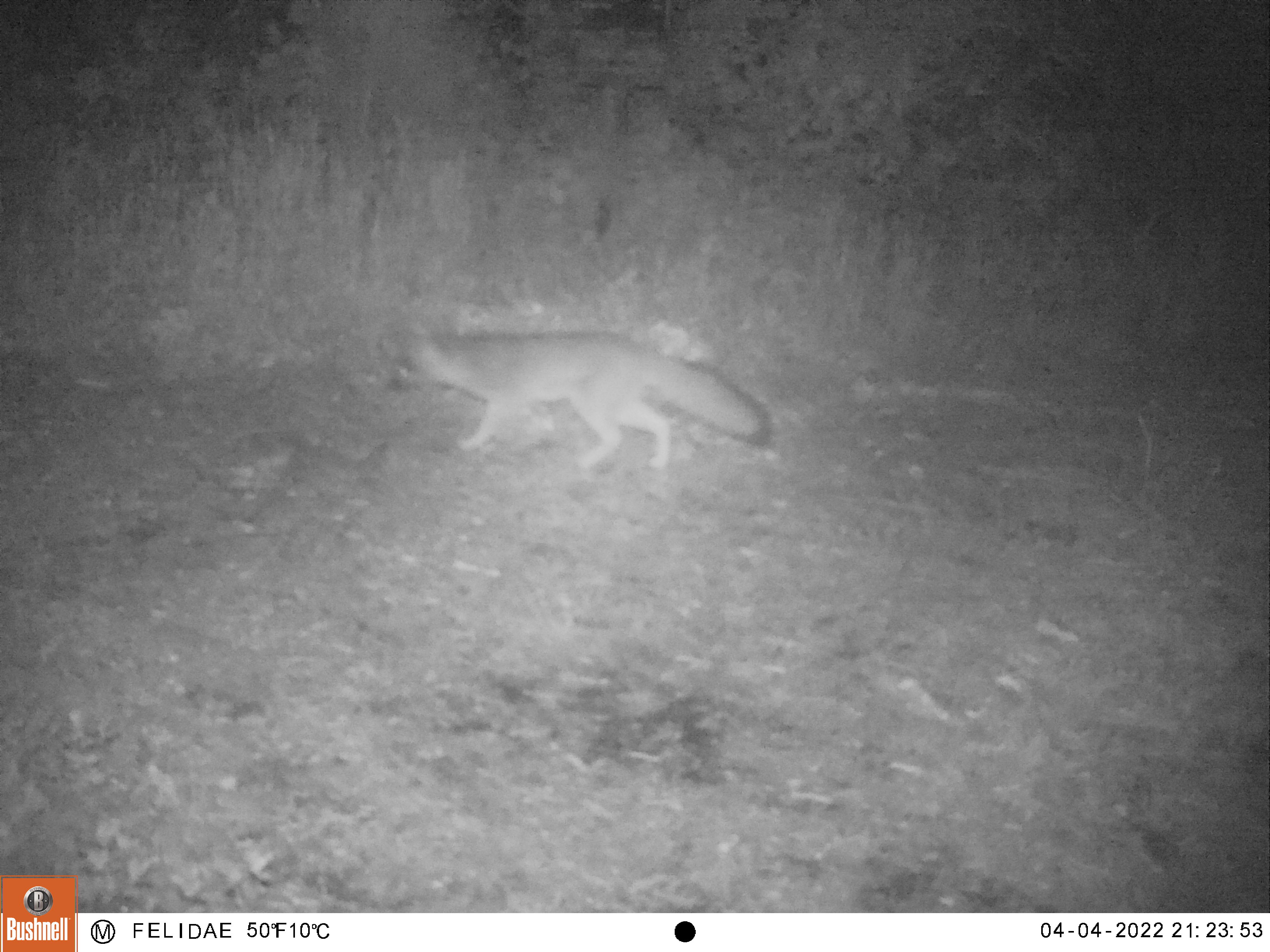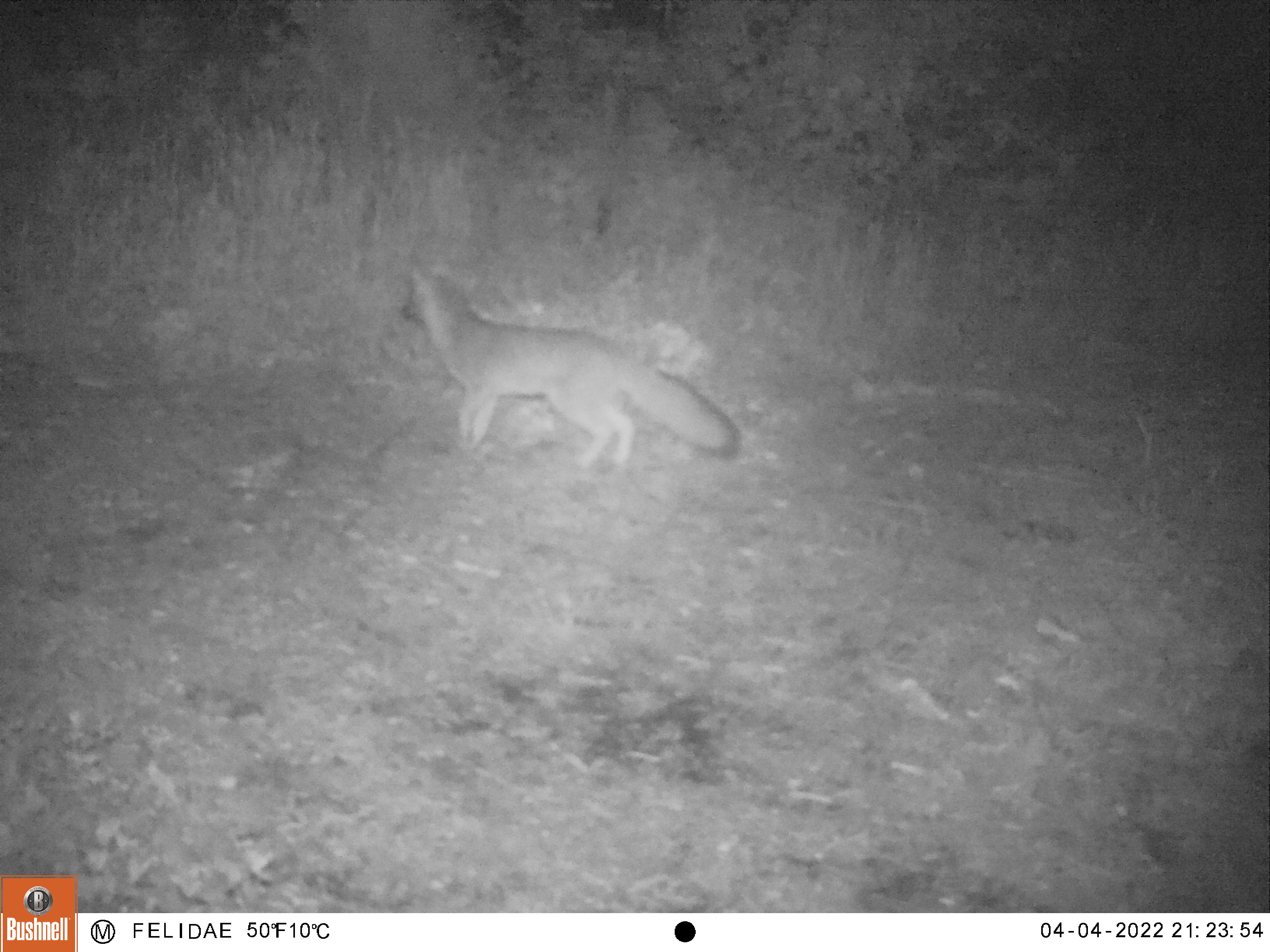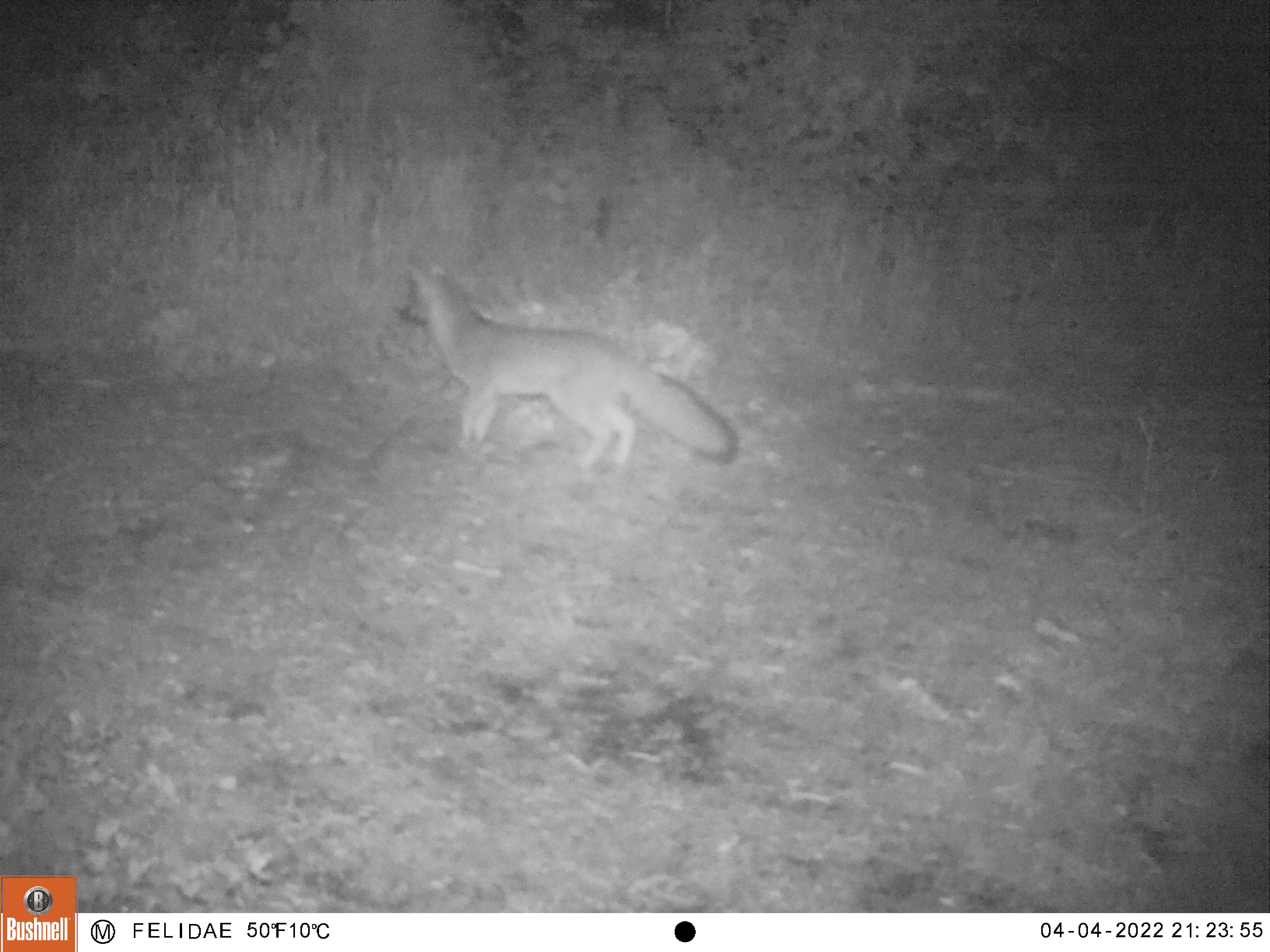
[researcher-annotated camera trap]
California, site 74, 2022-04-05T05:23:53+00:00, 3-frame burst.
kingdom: Animalia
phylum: Chordata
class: Mammalia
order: Carnivora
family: Canidae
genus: Urocyon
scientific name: Urocyon cinereoargenteus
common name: gray fox